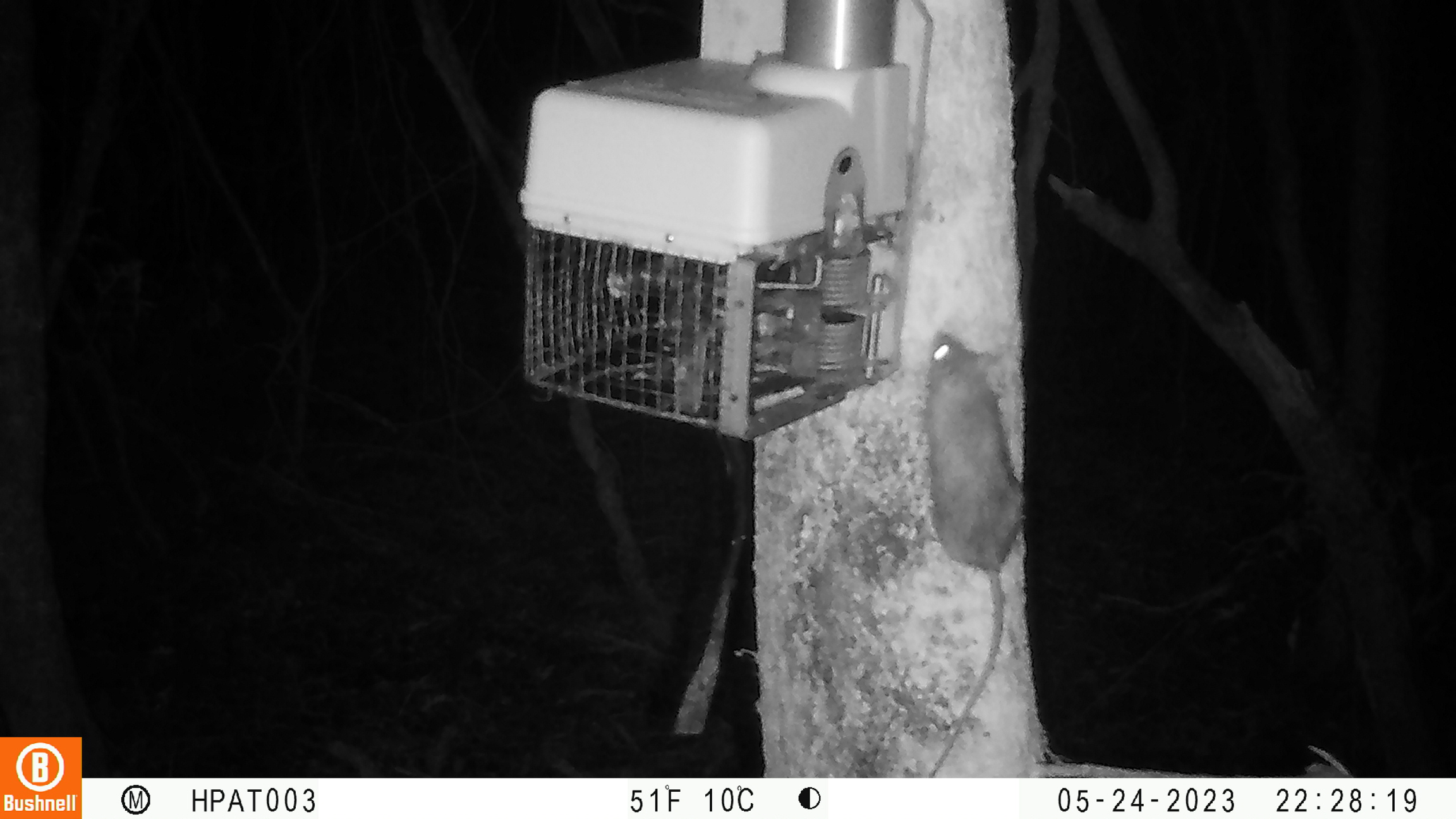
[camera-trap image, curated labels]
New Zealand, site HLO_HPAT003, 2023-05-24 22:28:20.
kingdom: Animalia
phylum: Chordata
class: Mammalia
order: Rodentia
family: Muridae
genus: Rattus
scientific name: Rattus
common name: rat